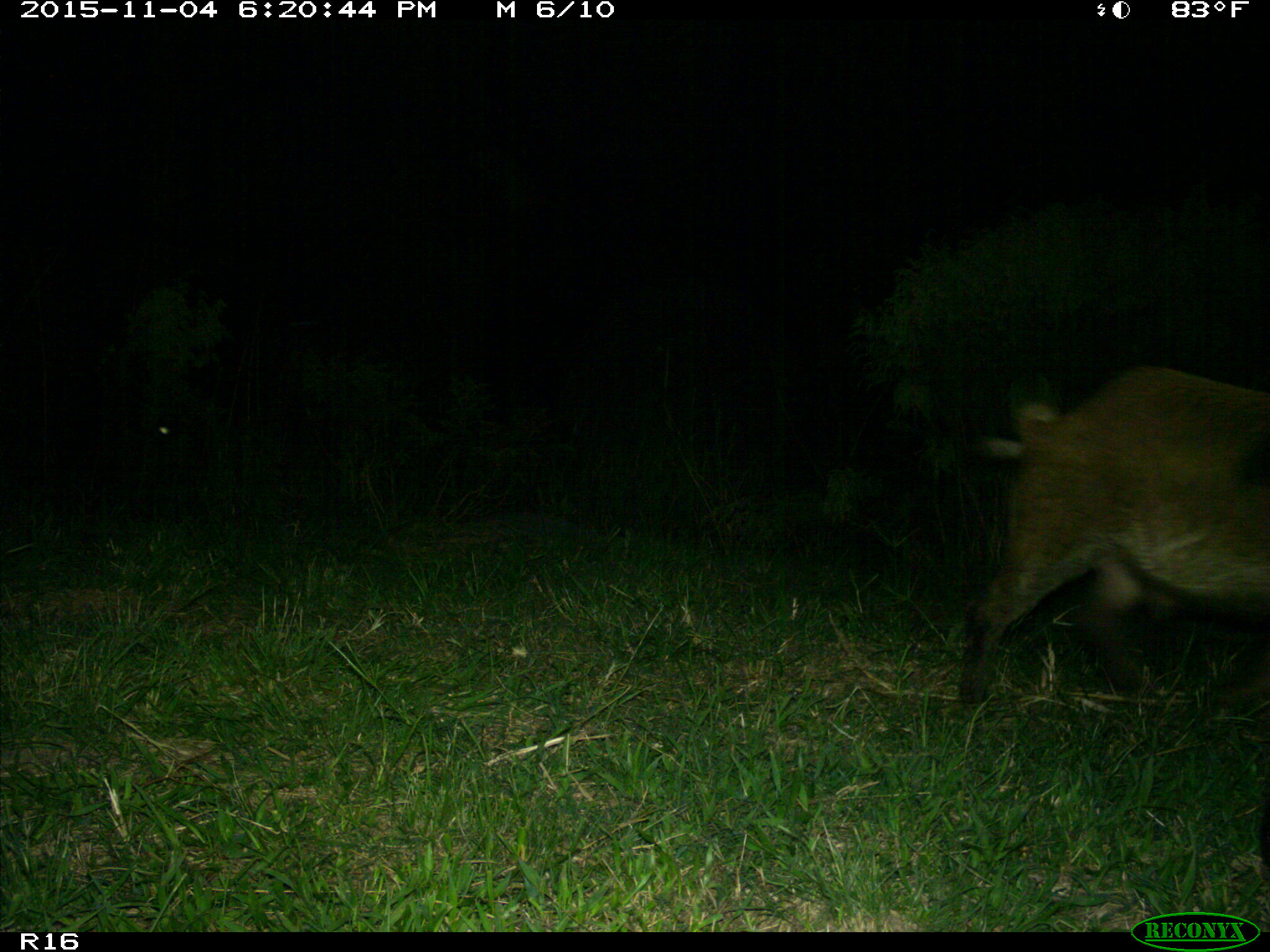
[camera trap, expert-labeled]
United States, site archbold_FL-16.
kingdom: Animalia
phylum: Chordata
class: Mammalia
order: Artiodactyla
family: Suidae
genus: Sus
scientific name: Sus scrofa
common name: wild boar